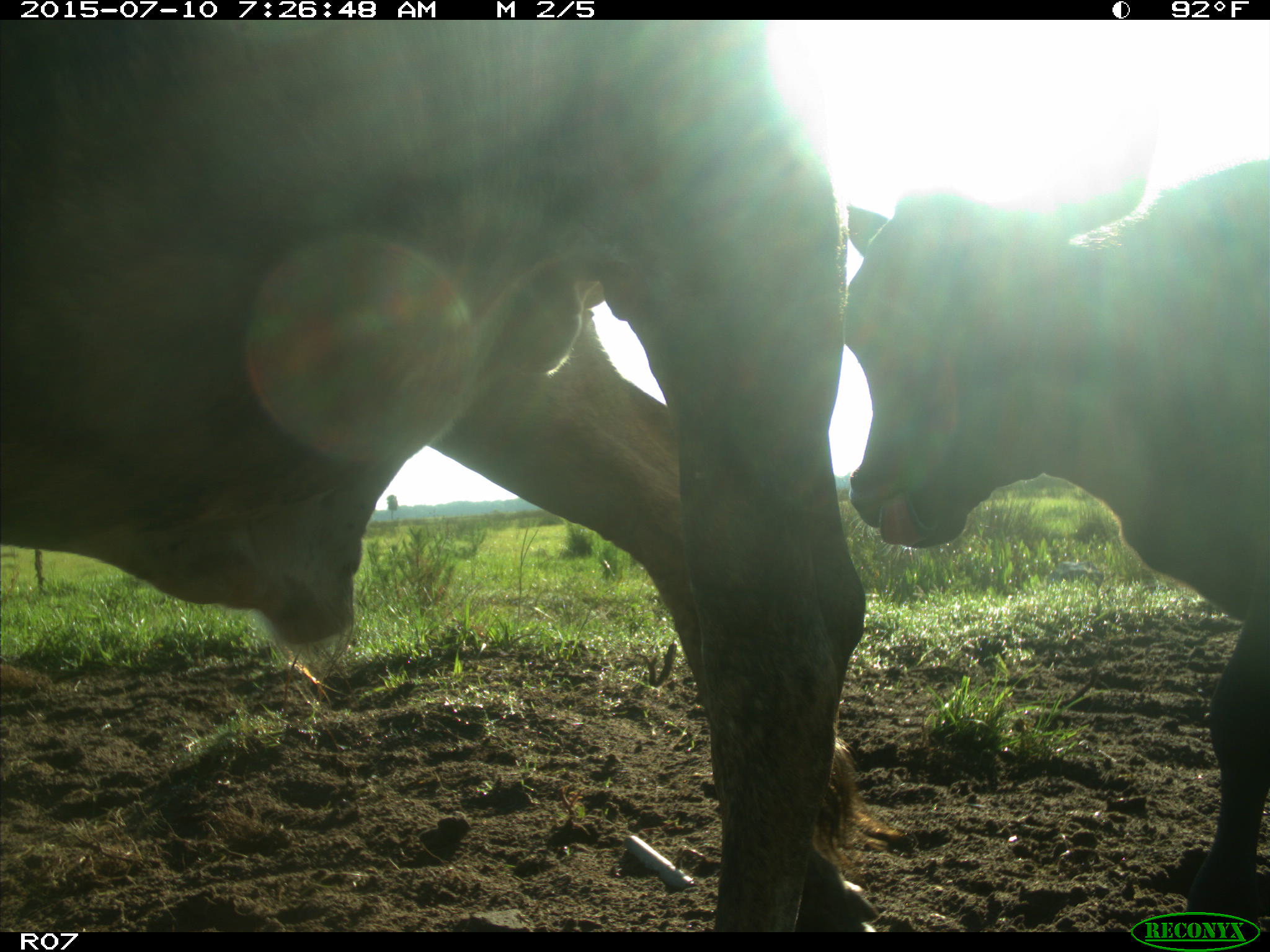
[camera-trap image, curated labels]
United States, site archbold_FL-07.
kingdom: Animalia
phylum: Chordata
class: Mammalia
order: Artiodactyla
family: Bovidae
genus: Bos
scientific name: Bos taurus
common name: domestic cow